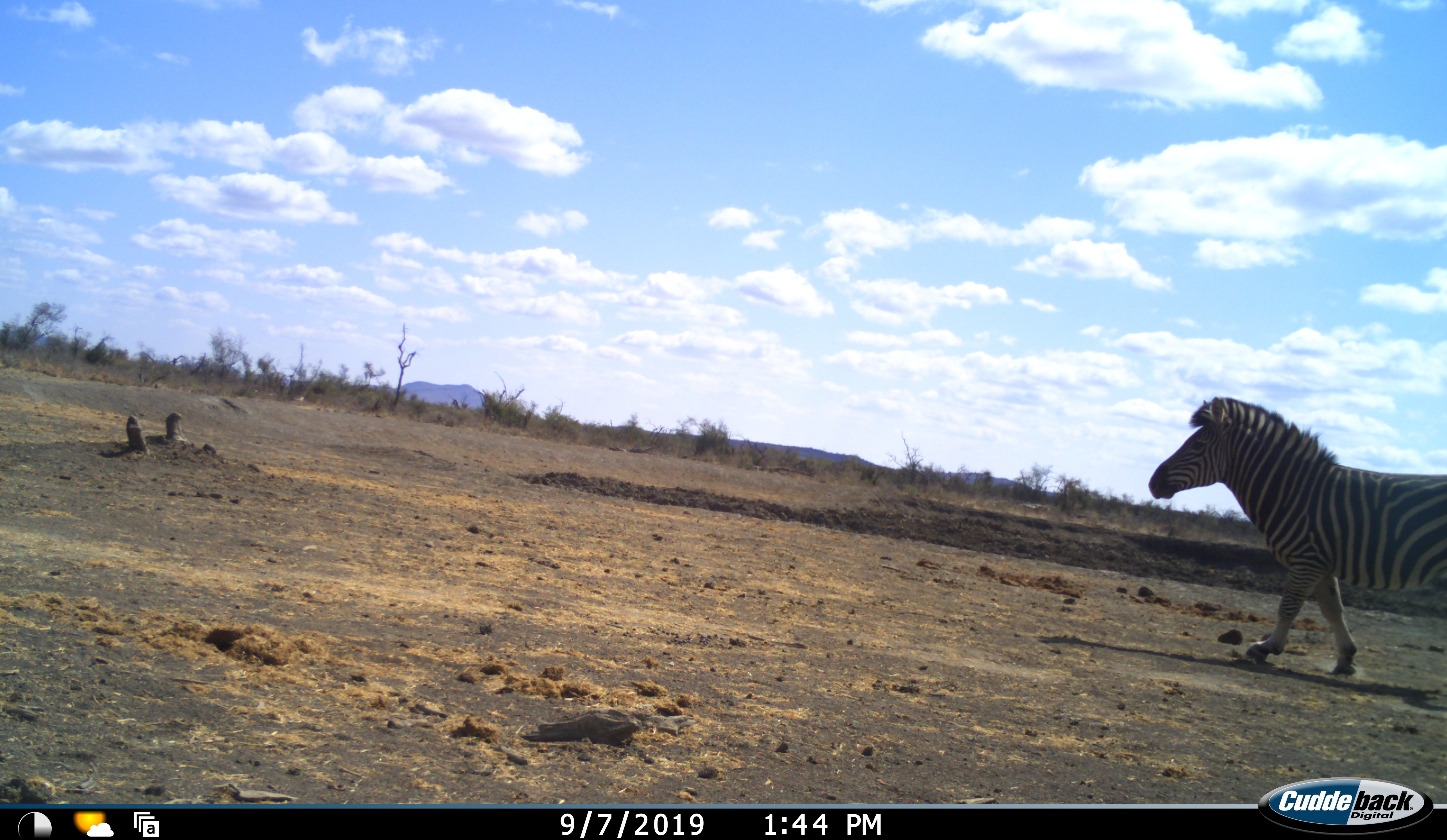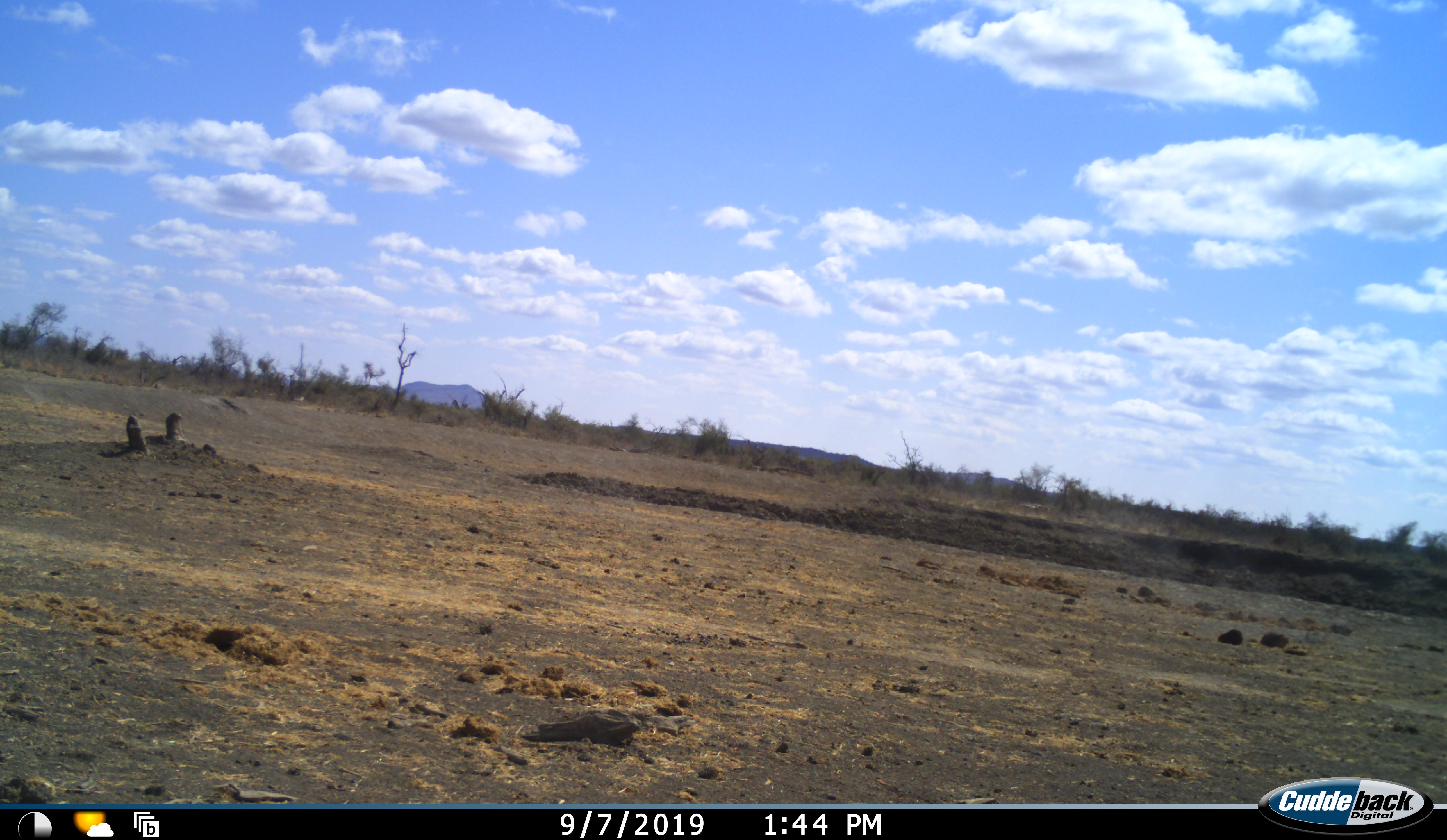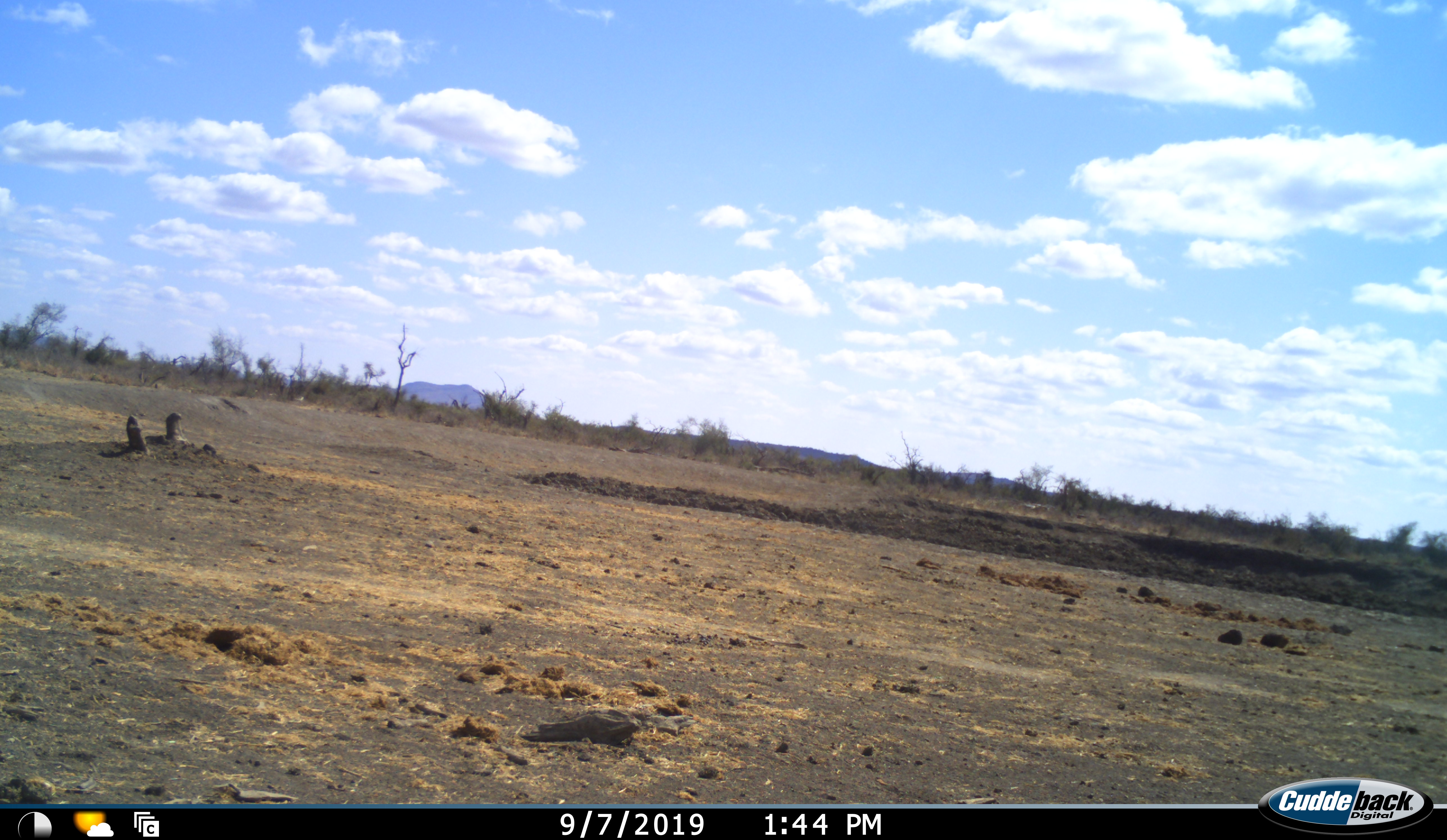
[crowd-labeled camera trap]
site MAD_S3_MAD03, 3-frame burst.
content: unidentified animal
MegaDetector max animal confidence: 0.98